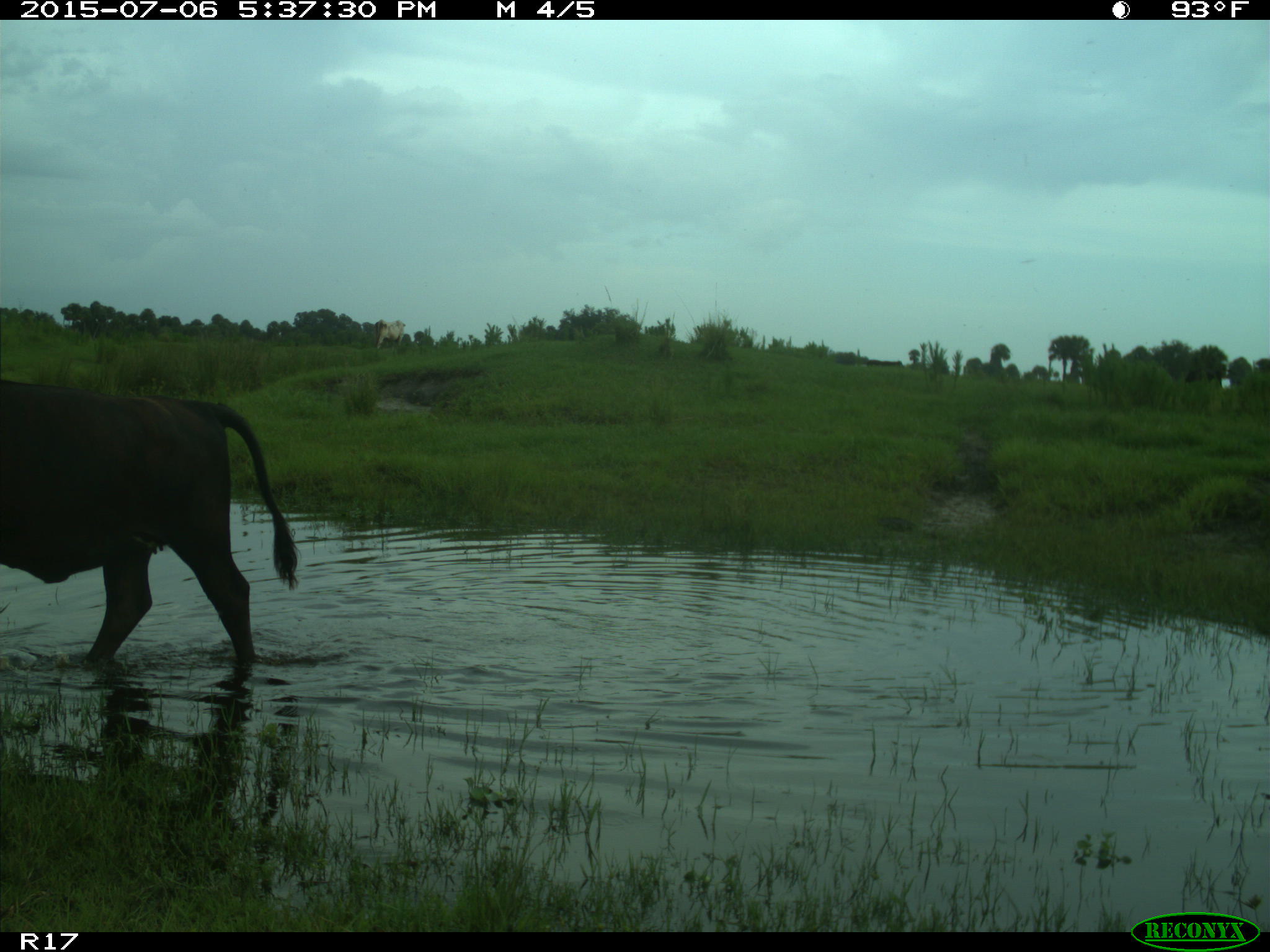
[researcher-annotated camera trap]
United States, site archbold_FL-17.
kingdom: Animalia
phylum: Chordata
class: Mammalia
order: Artiodactyla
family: Bovidae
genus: Bos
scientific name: Bos taurus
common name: domestic cow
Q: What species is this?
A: Bos taurus (domestic cow).